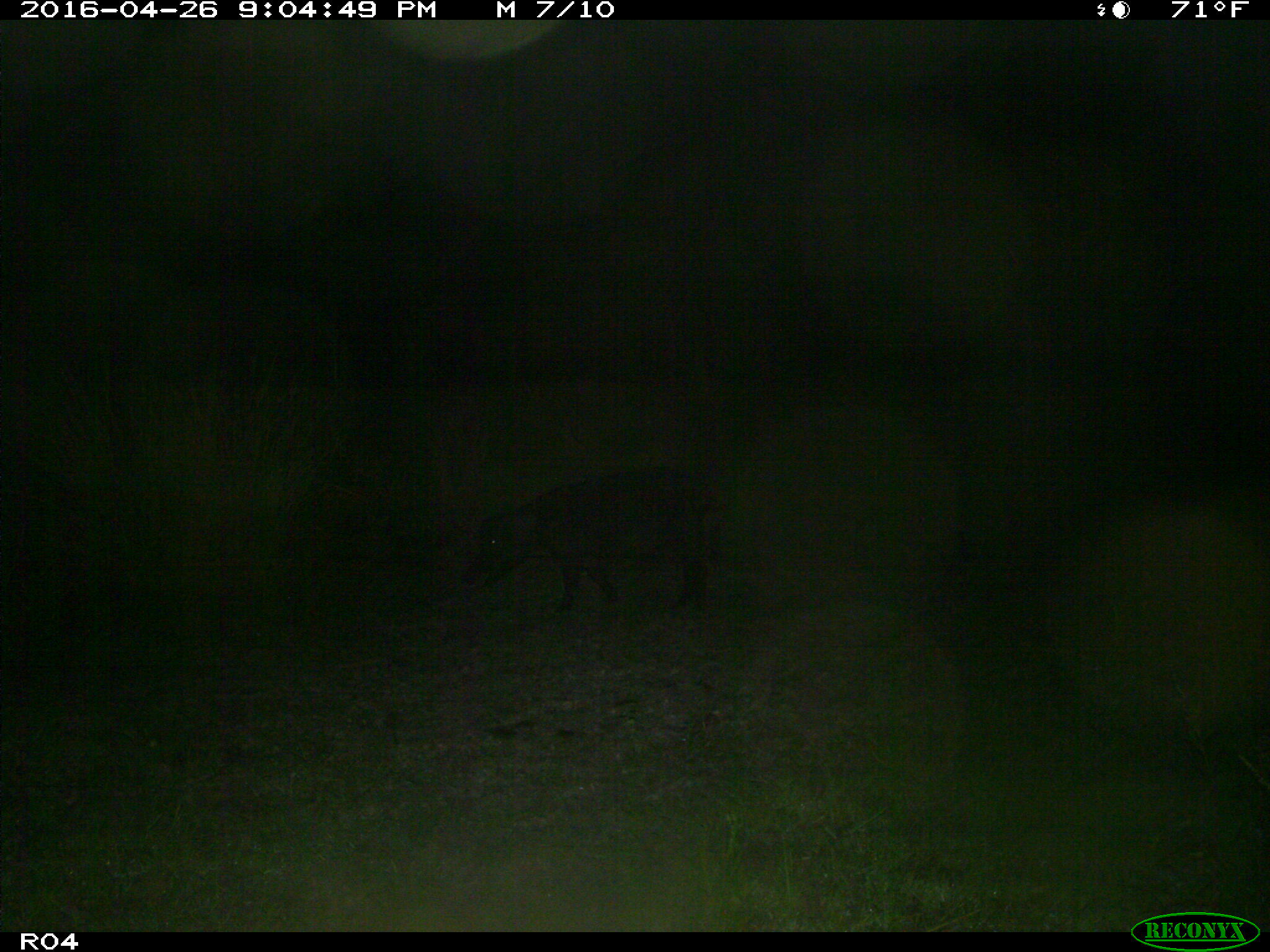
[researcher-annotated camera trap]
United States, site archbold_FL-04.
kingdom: Animalia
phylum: Chordata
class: Mammalia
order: Artiodactyla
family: Suidae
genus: Sus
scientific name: Sus scrofa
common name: wild boar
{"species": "Sus scrofa (wild boar)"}